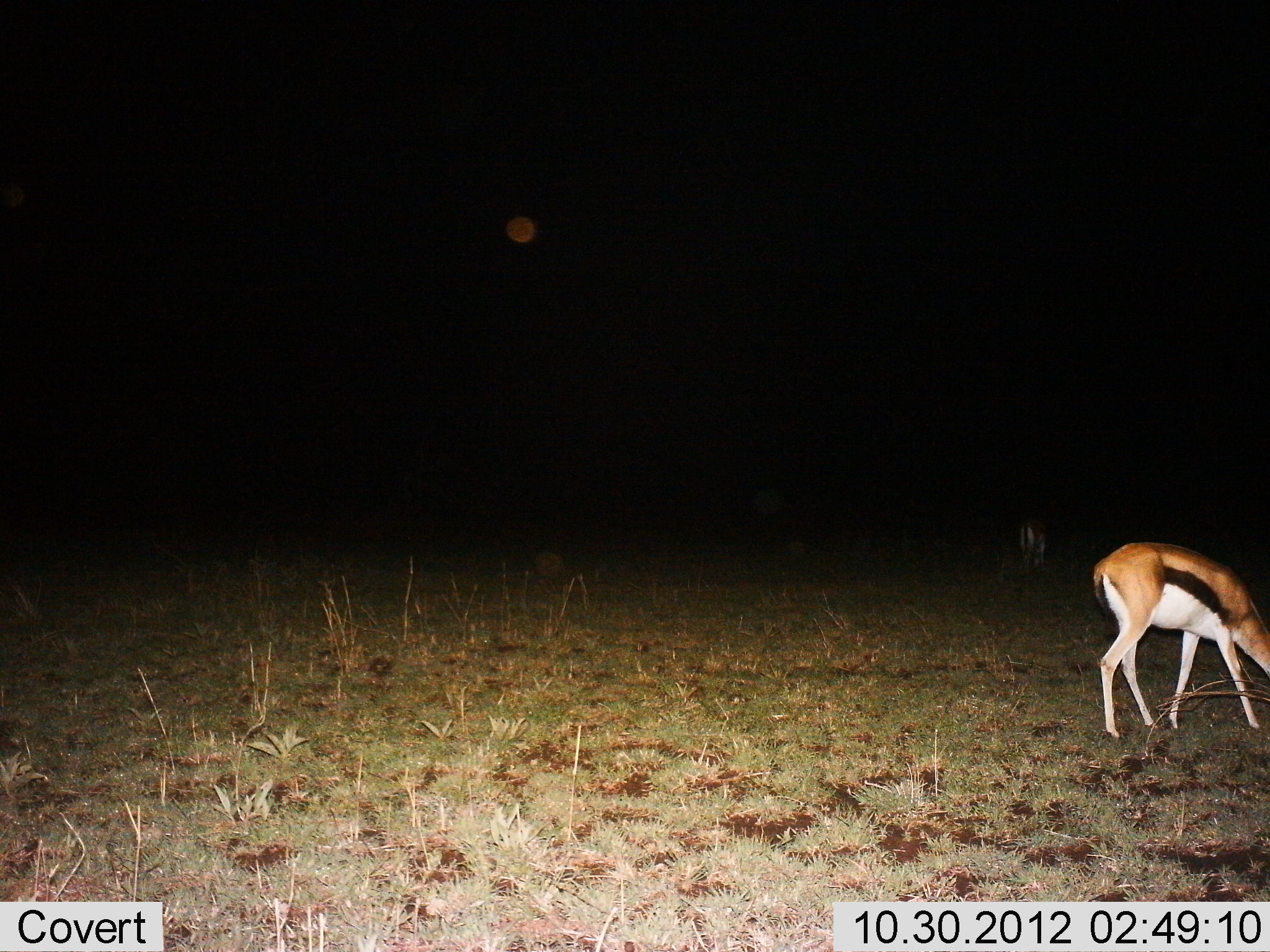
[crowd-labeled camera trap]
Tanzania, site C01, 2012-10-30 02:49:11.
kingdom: Animalia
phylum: Chordata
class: Mammalia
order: Artiodactyla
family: Bovidae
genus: Eudorcas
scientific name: Eudorcas thomsonii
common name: thomson's gazelle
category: gazellethomsons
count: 2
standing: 30%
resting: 0%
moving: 0%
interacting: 0%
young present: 0%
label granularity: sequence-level